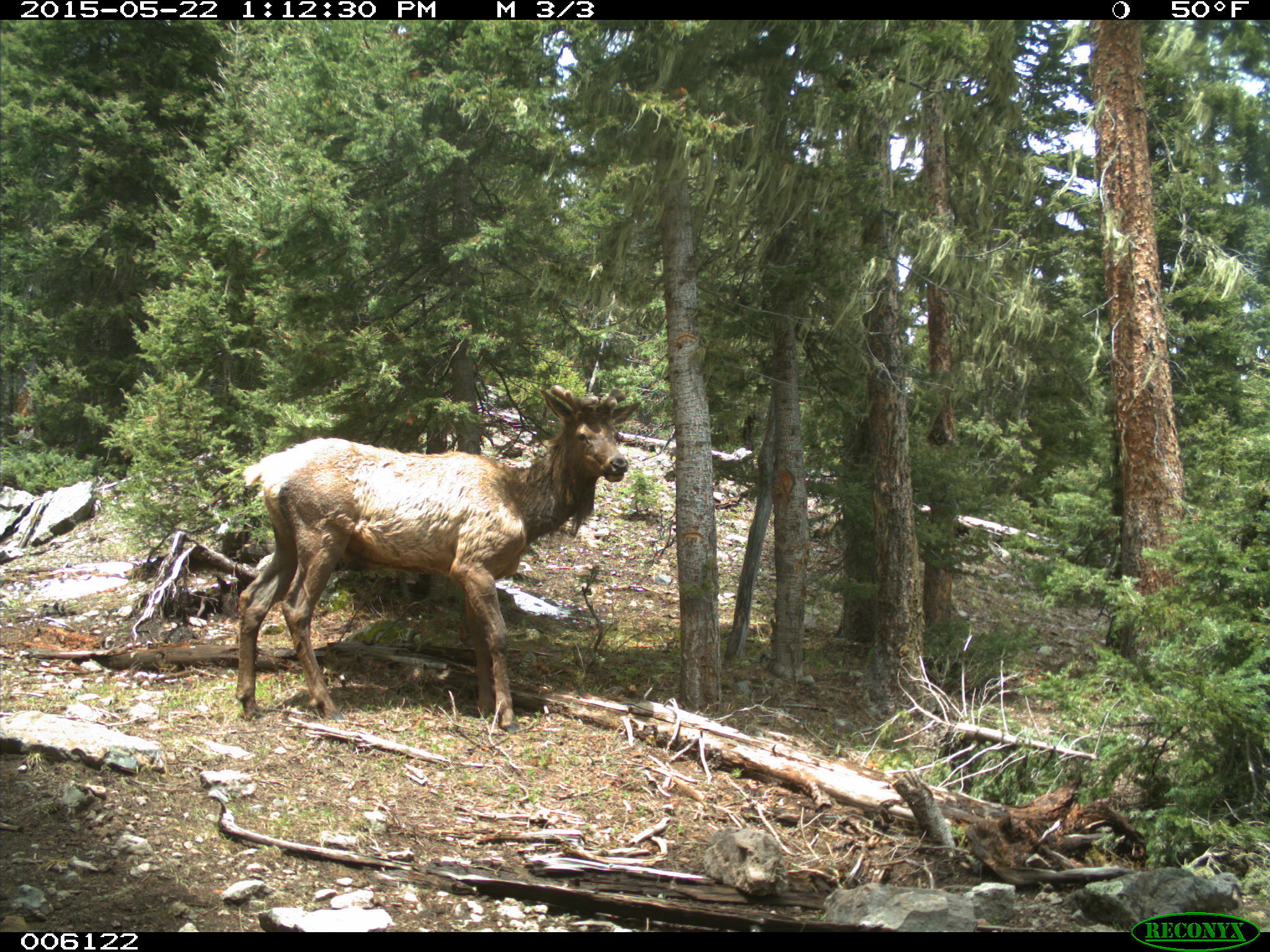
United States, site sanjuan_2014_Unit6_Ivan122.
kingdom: Animalia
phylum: Chordata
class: Mammalia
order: Artiodactyla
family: Cervidae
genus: Cervus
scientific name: Cervus elaphus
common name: red deer